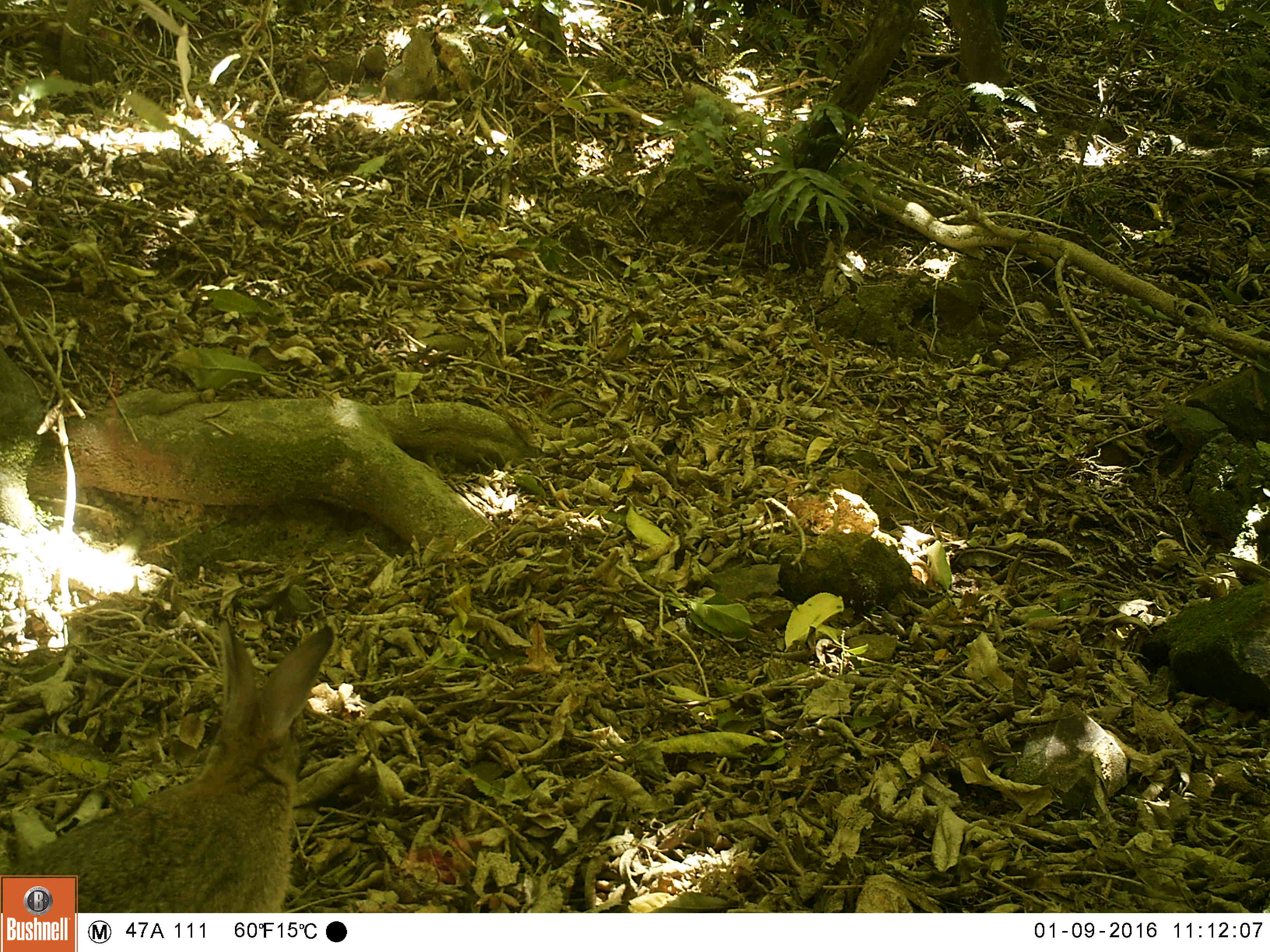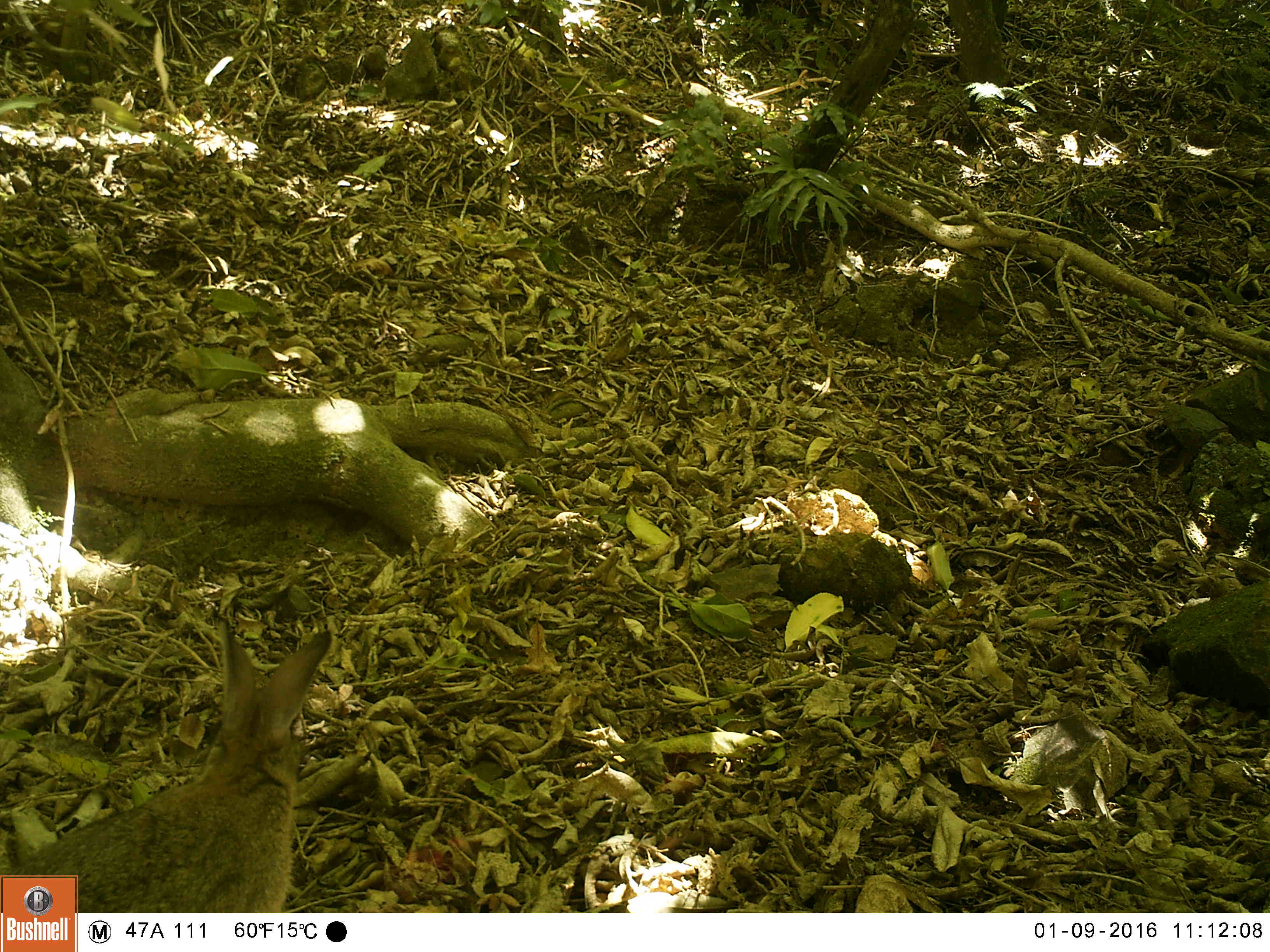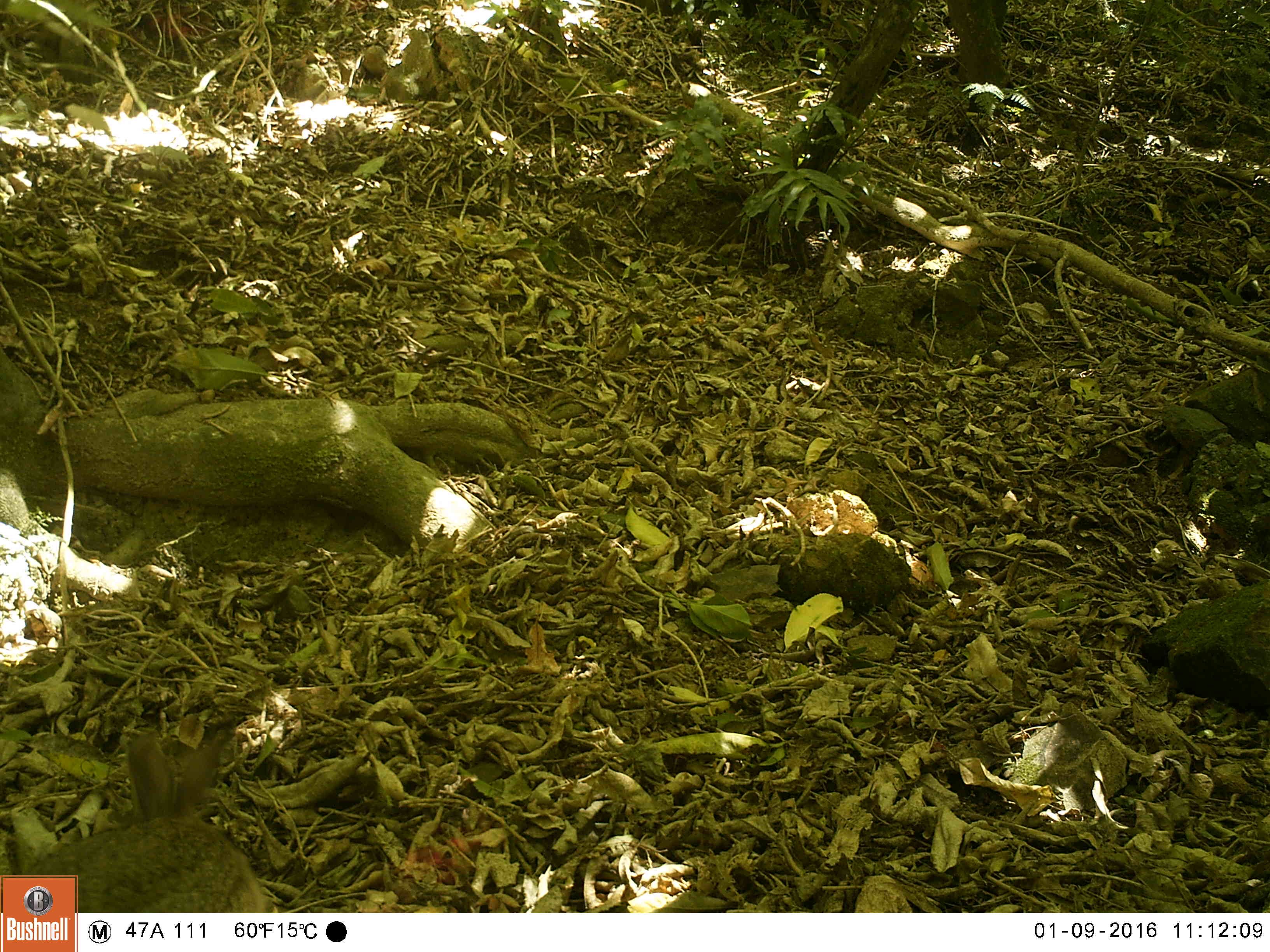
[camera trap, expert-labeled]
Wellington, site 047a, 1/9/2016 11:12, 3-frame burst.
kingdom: Animalia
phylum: Chordata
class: Mammalia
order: Lagomorpha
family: Leporidae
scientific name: Leporidae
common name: rabbit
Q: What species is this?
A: Rabbit (Leporidae).